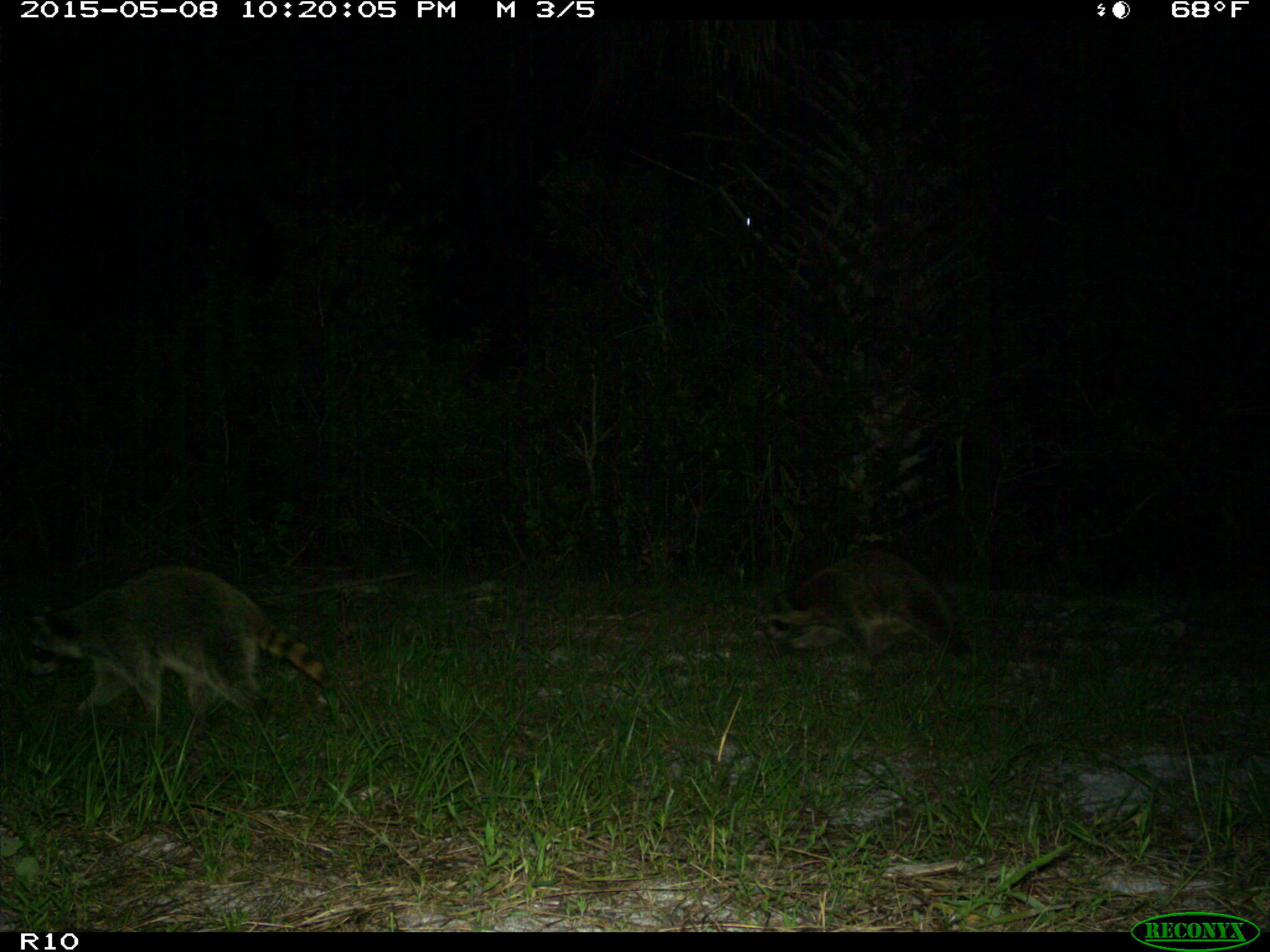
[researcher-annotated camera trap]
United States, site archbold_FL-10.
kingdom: Animalia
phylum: Chordata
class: Mammalia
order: Carnivora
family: Procyonidae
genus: Procyon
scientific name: Procyon lotor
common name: common raccoon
Procyon lotor (common raccoon).